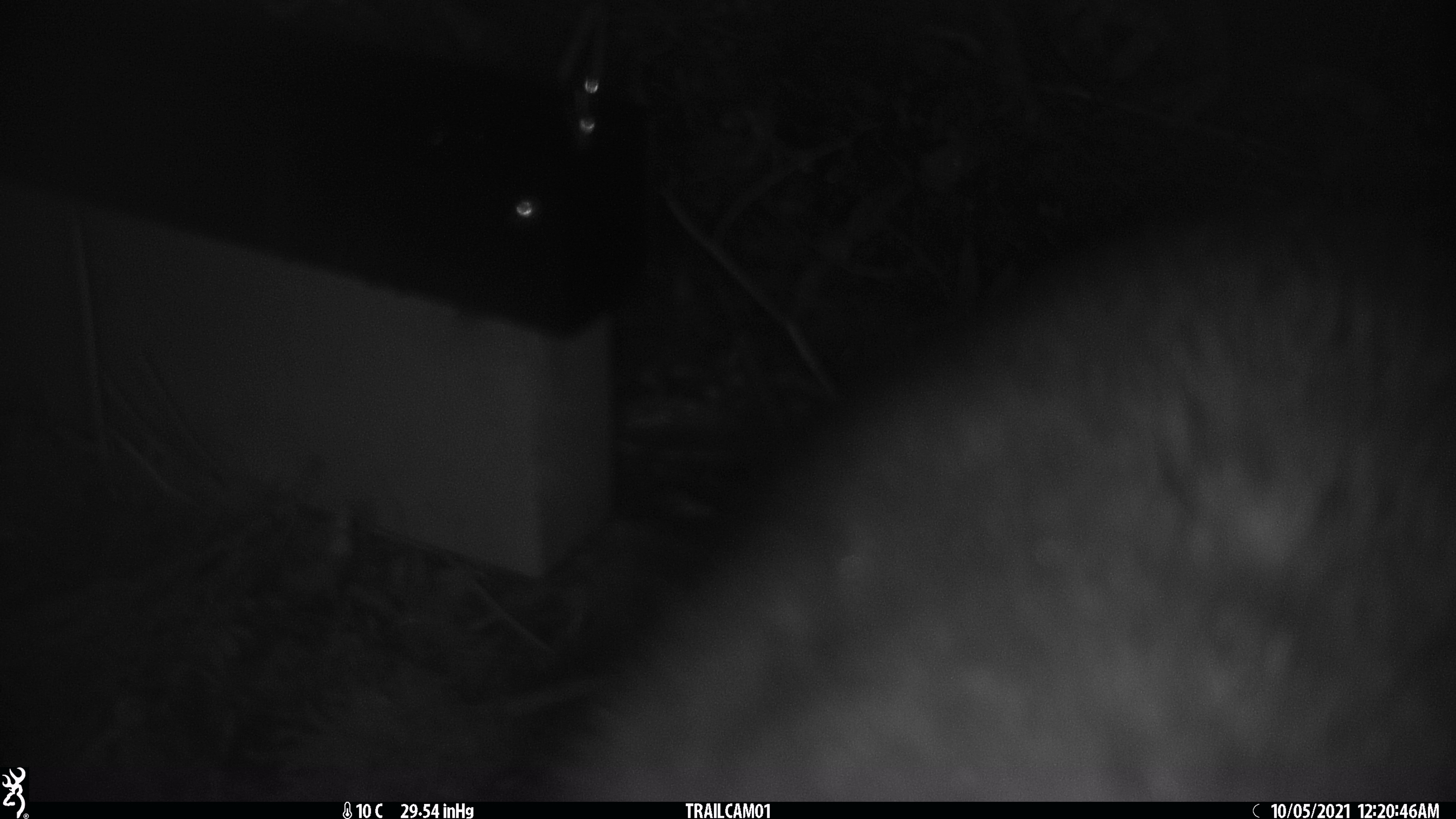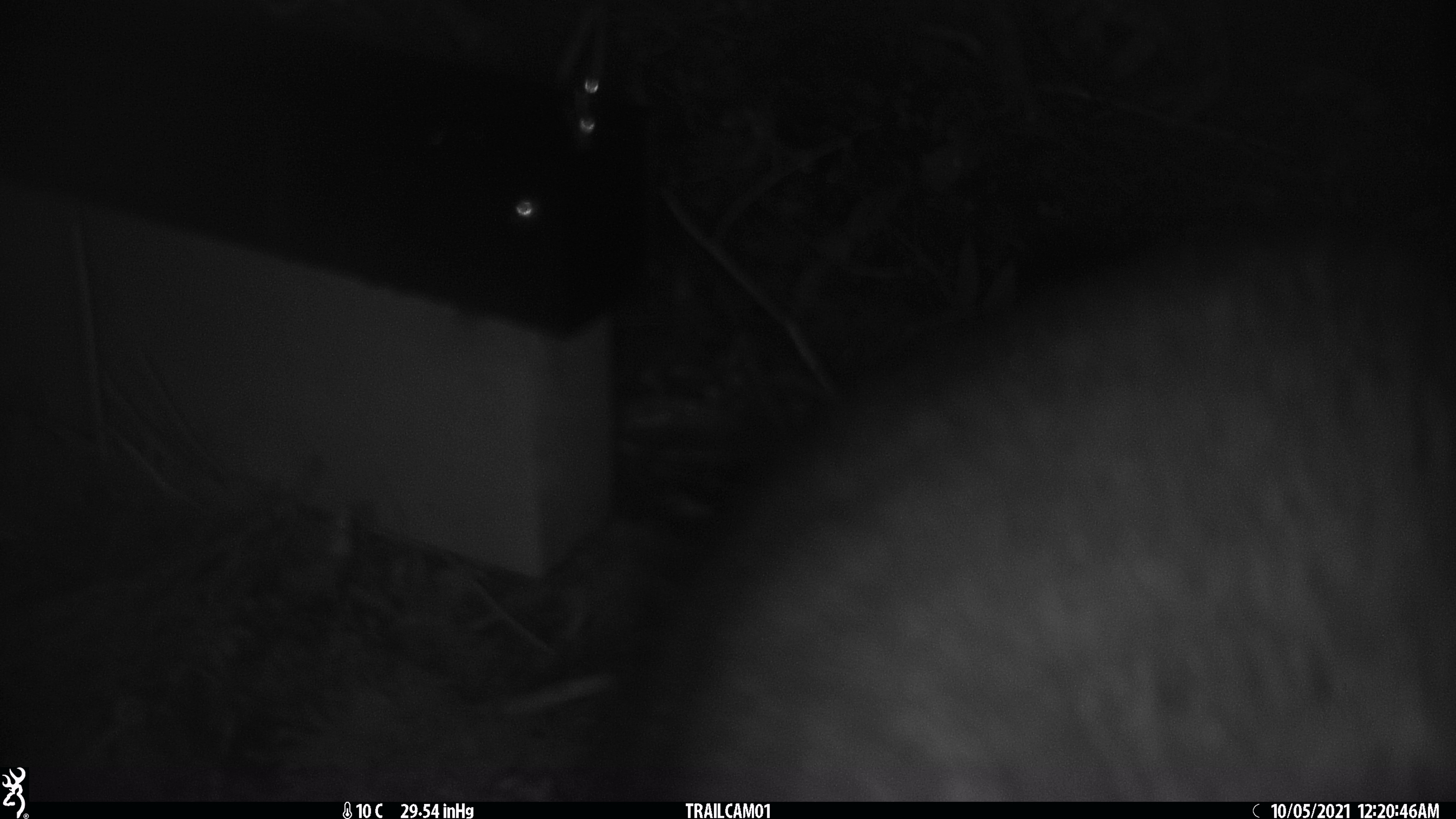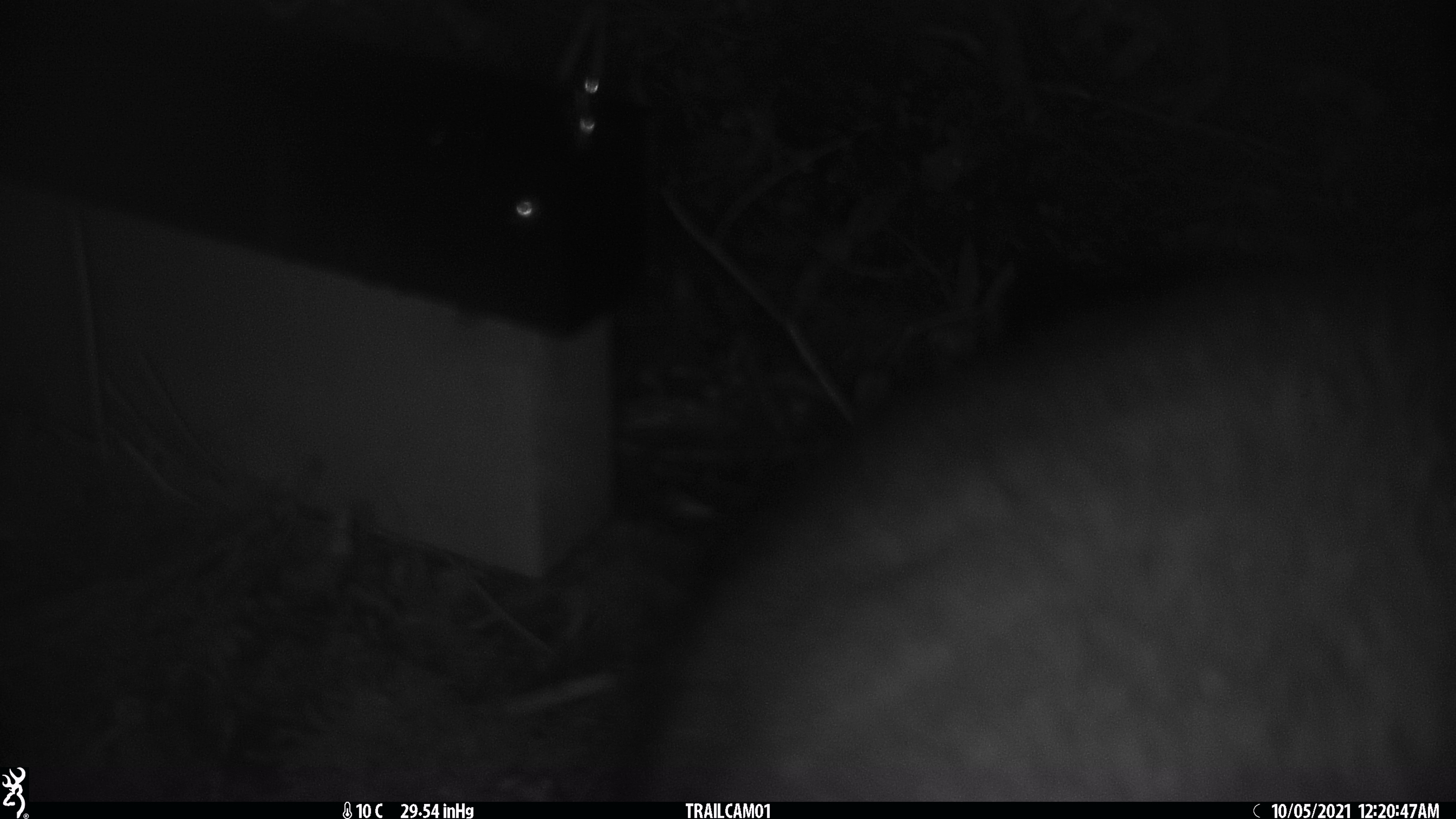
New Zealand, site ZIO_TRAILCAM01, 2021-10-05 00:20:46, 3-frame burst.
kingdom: Animalia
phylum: Chordata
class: Mammalia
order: Diprotodontia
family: Phalangeridae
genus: Trichosurus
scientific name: Trichosurus vulpecula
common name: common brushtail possum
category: possum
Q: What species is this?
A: Possum (common brushtail possum) (Trichosurus vulpecula).